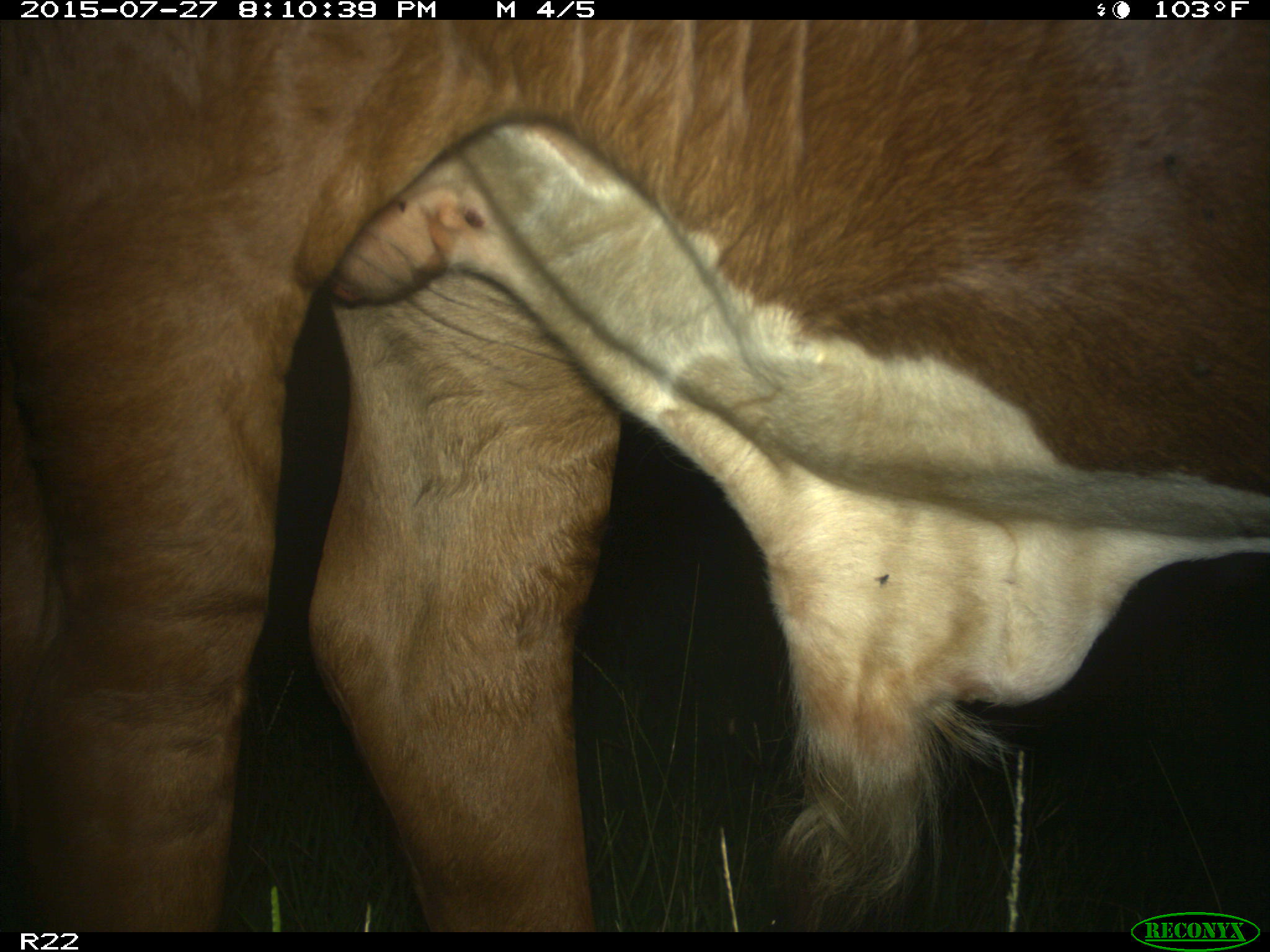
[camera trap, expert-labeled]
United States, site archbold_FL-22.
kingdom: Animalia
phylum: Chordata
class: Mammalia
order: Artiodactyla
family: Suidae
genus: Sus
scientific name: Sus scrofa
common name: wild boar